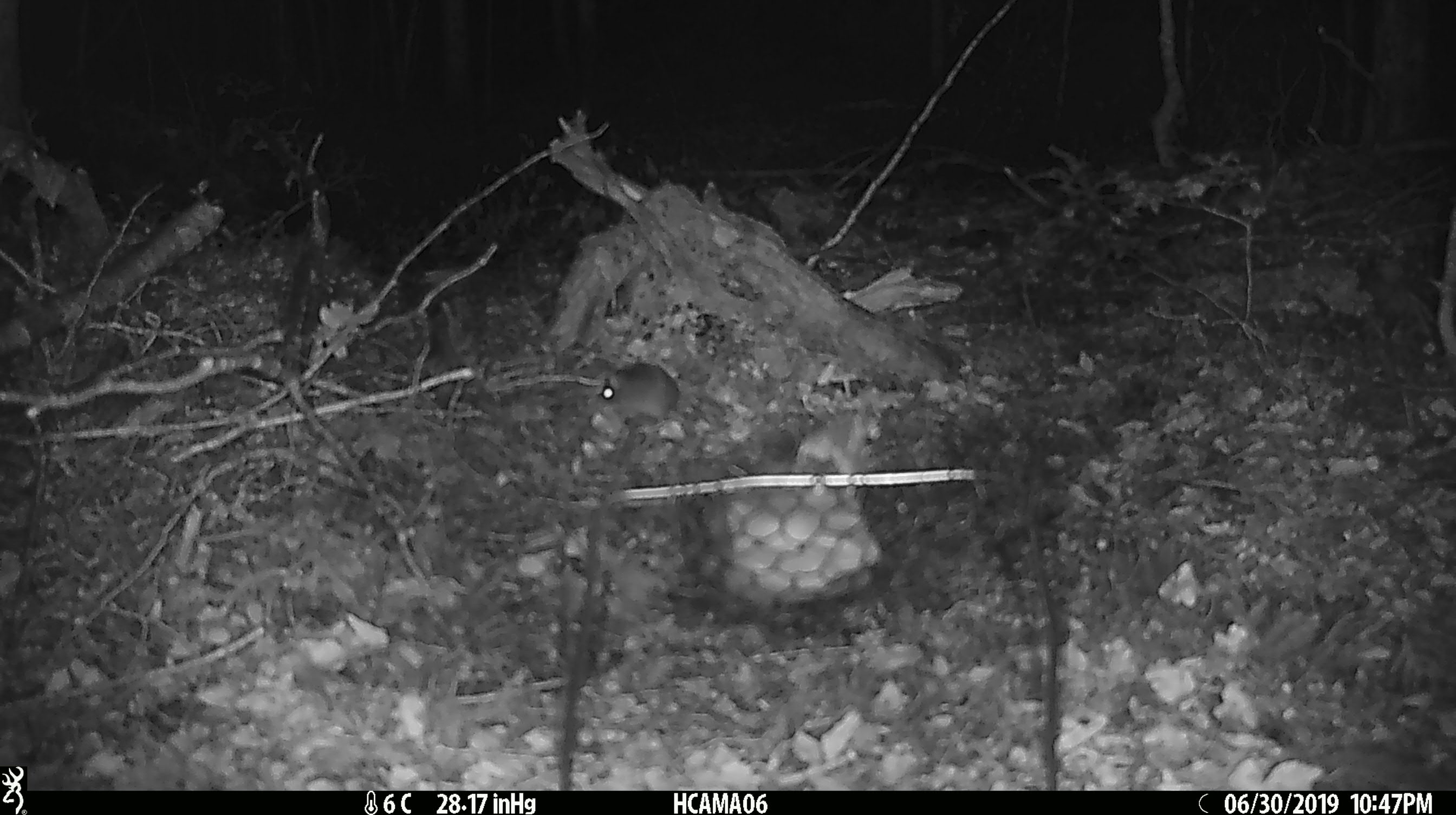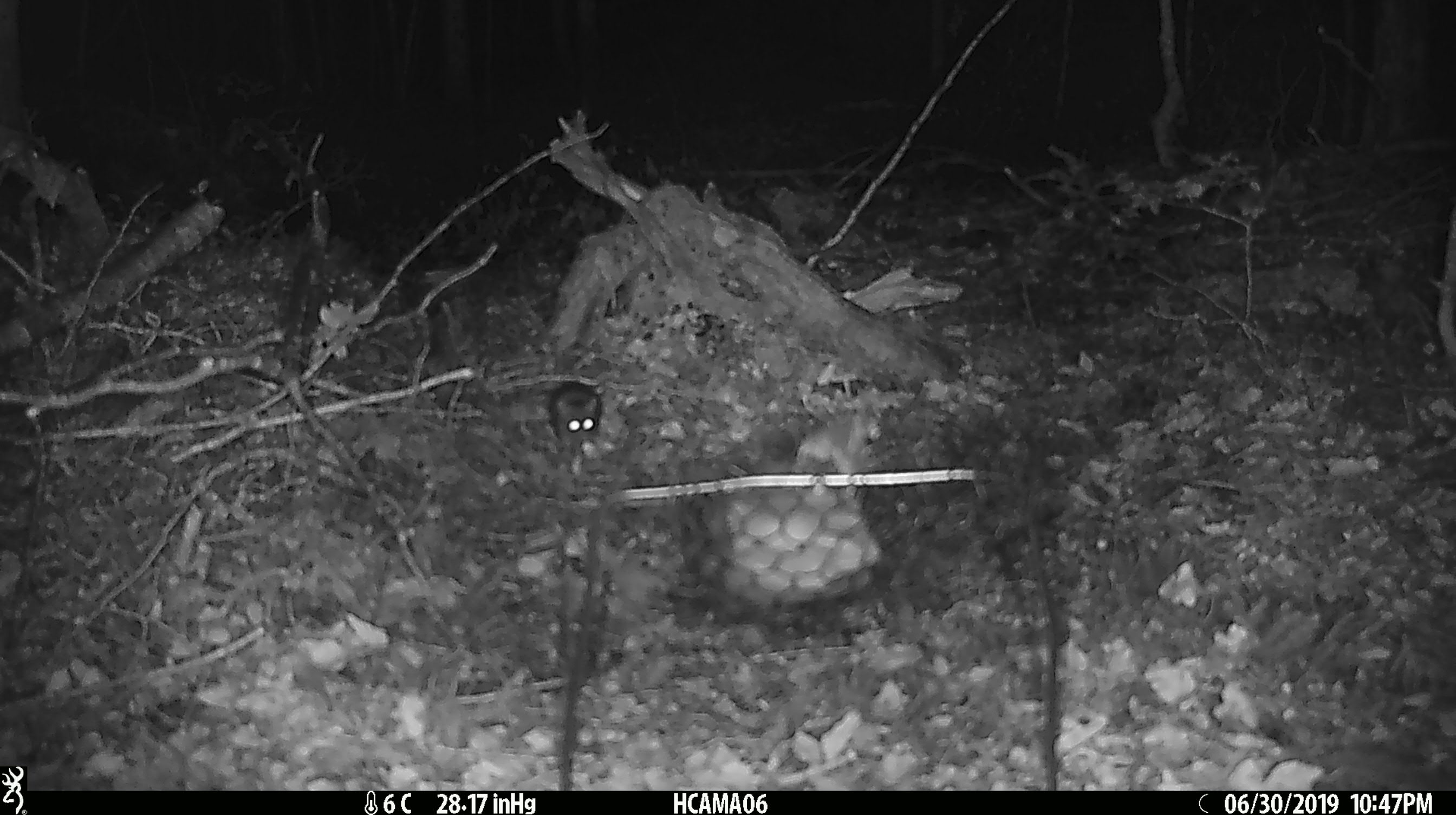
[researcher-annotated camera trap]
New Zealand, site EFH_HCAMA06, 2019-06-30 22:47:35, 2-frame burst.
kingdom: Animalia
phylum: Chordata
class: Mammalia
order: Rodentia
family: Muridae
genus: Mus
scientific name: Mus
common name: mouse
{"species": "mouse (Mus)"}